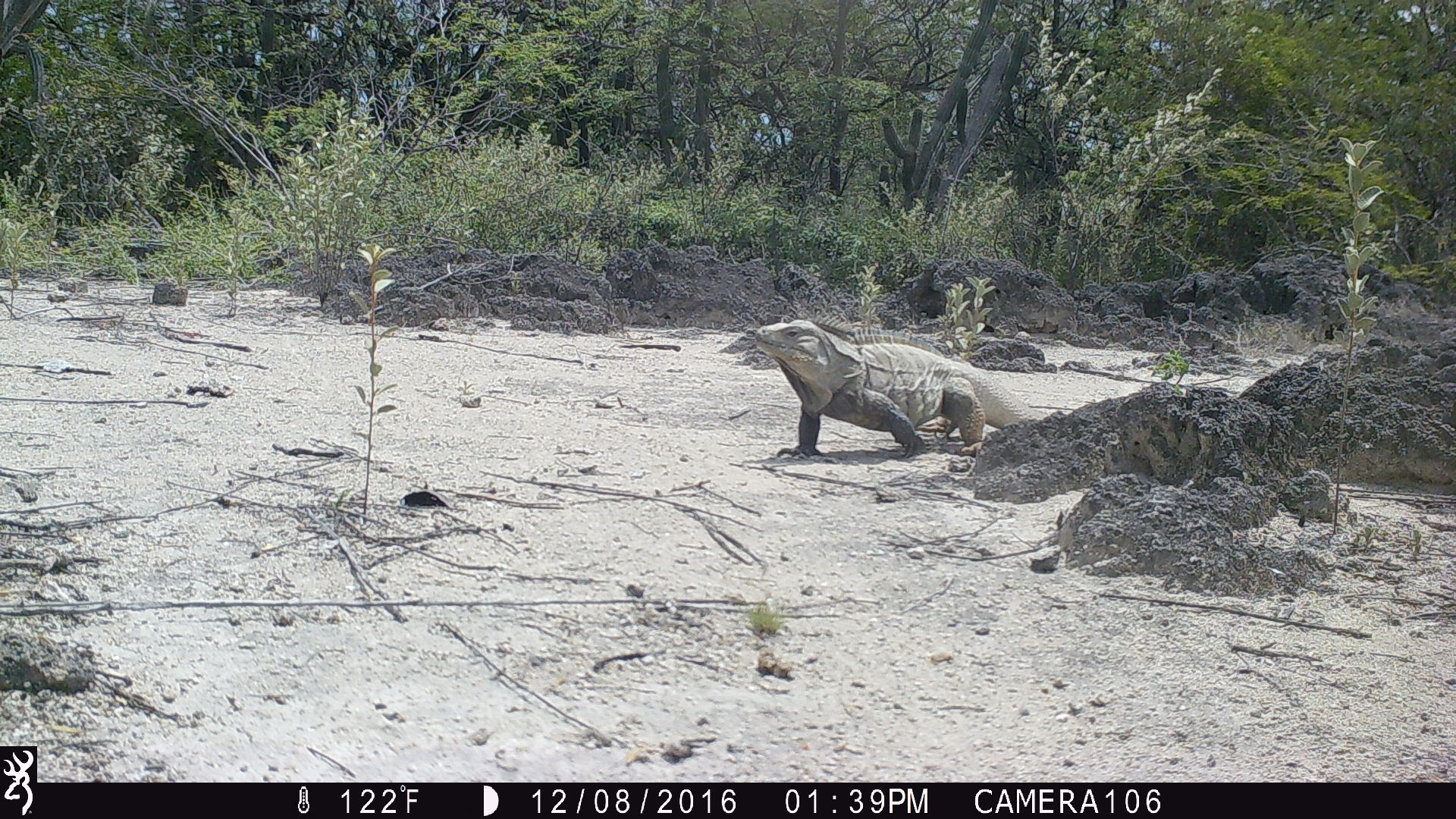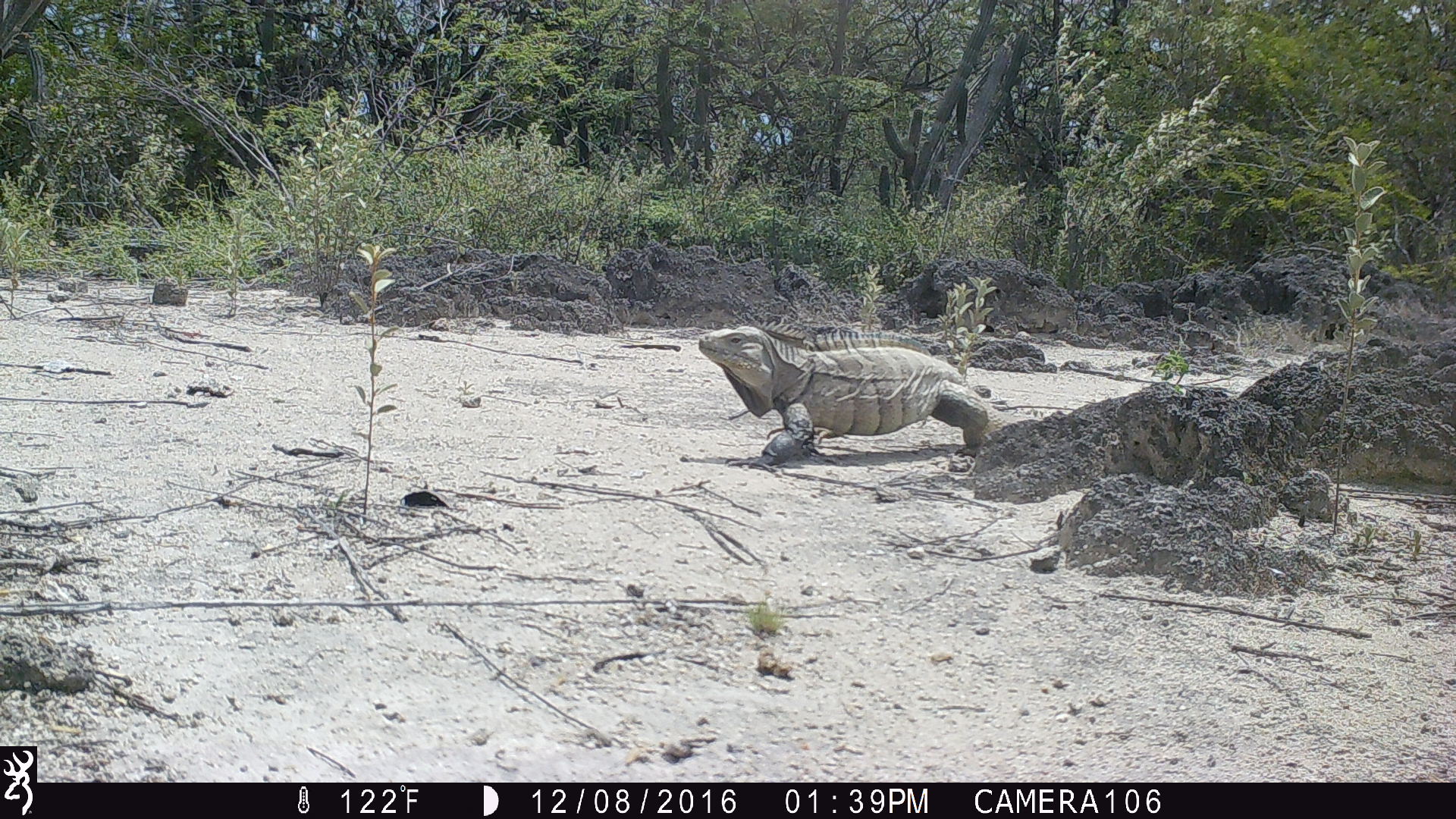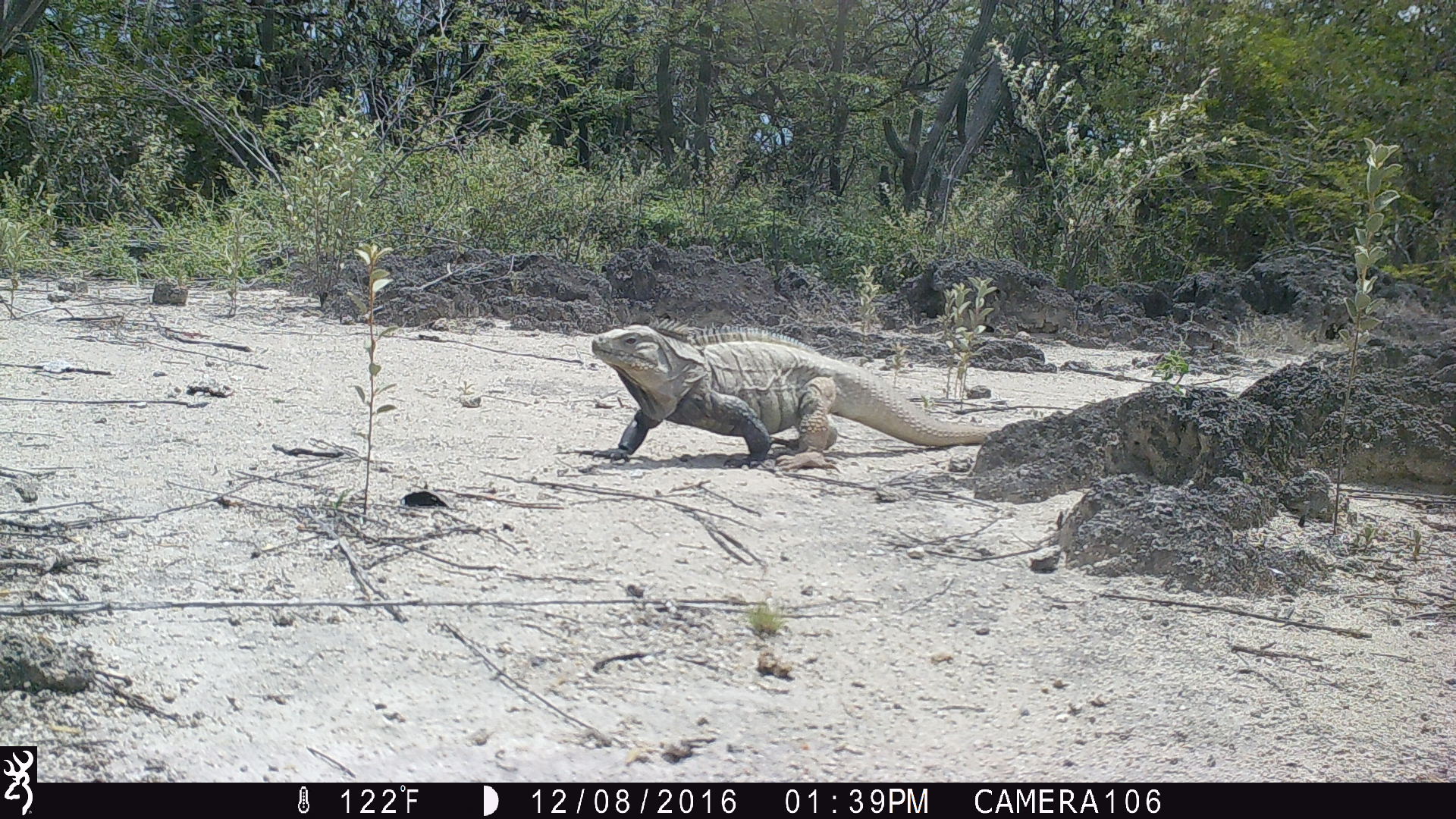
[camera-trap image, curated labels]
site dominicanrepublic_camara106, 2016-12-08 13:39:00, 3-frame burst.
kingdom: Animalia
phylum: Chordata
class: Reptilia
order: Squamata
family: Iguanidae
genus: Iguana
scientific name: Iguana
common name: typical iguanas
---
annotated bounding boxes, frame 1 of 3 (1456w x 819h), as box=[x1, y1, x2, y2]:
iguana: box=[742, 316, 1046, 466]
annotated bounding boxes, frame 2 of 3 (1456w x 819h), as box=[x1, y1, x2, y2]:
iguana: box=[692, 319, 987, 469]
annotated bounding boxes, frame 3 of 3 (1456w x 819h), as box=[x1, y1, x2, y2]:
iguana: box=[579, 319, 996, 471]